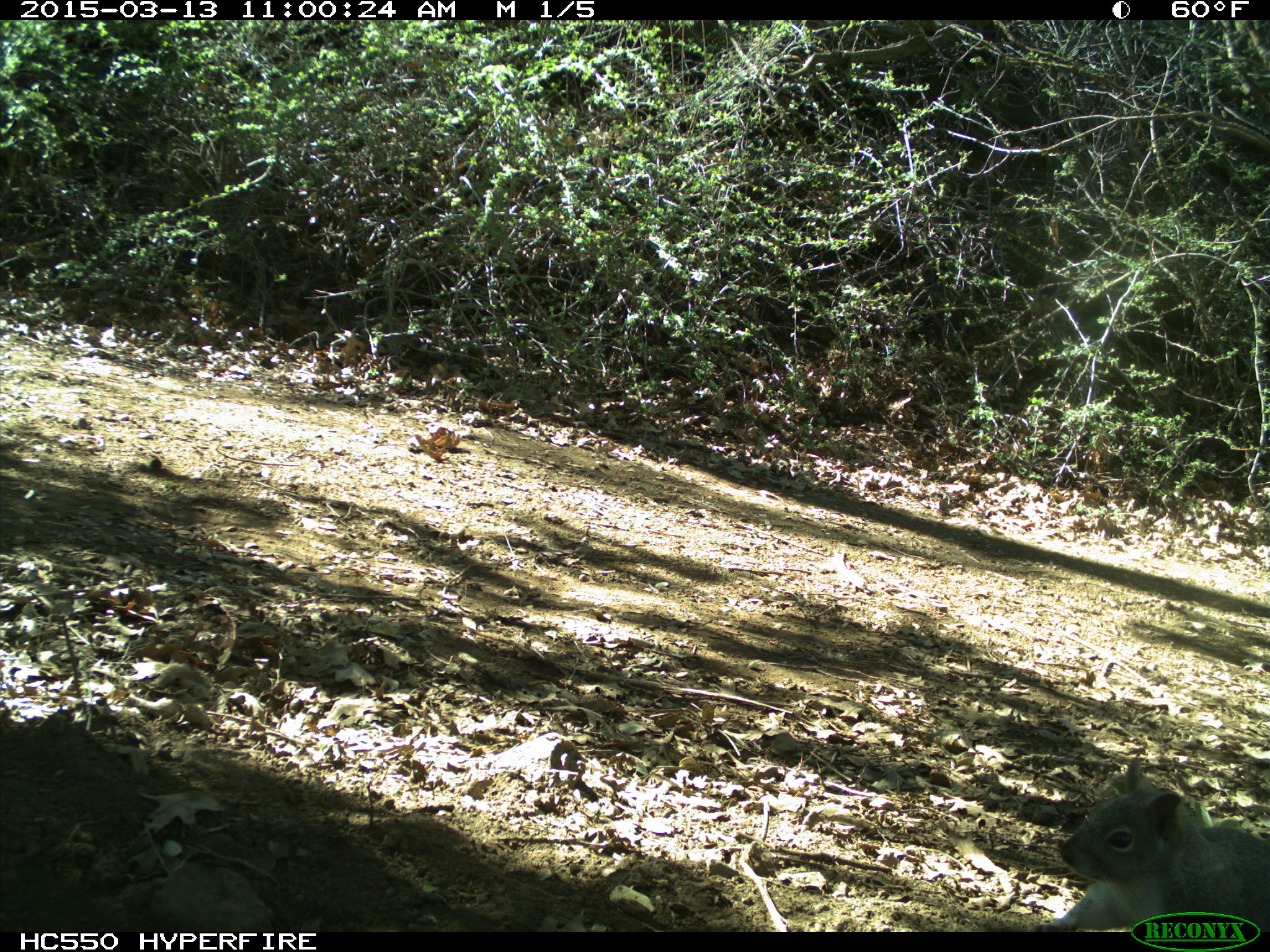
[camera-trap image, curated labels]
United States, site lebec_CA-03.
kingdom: Animalia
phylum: Chordata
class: Mammalia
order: Rodentia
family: Sciuridae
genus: Sciurus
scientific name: Sciurus carolinensis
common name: eastern gray squirrel